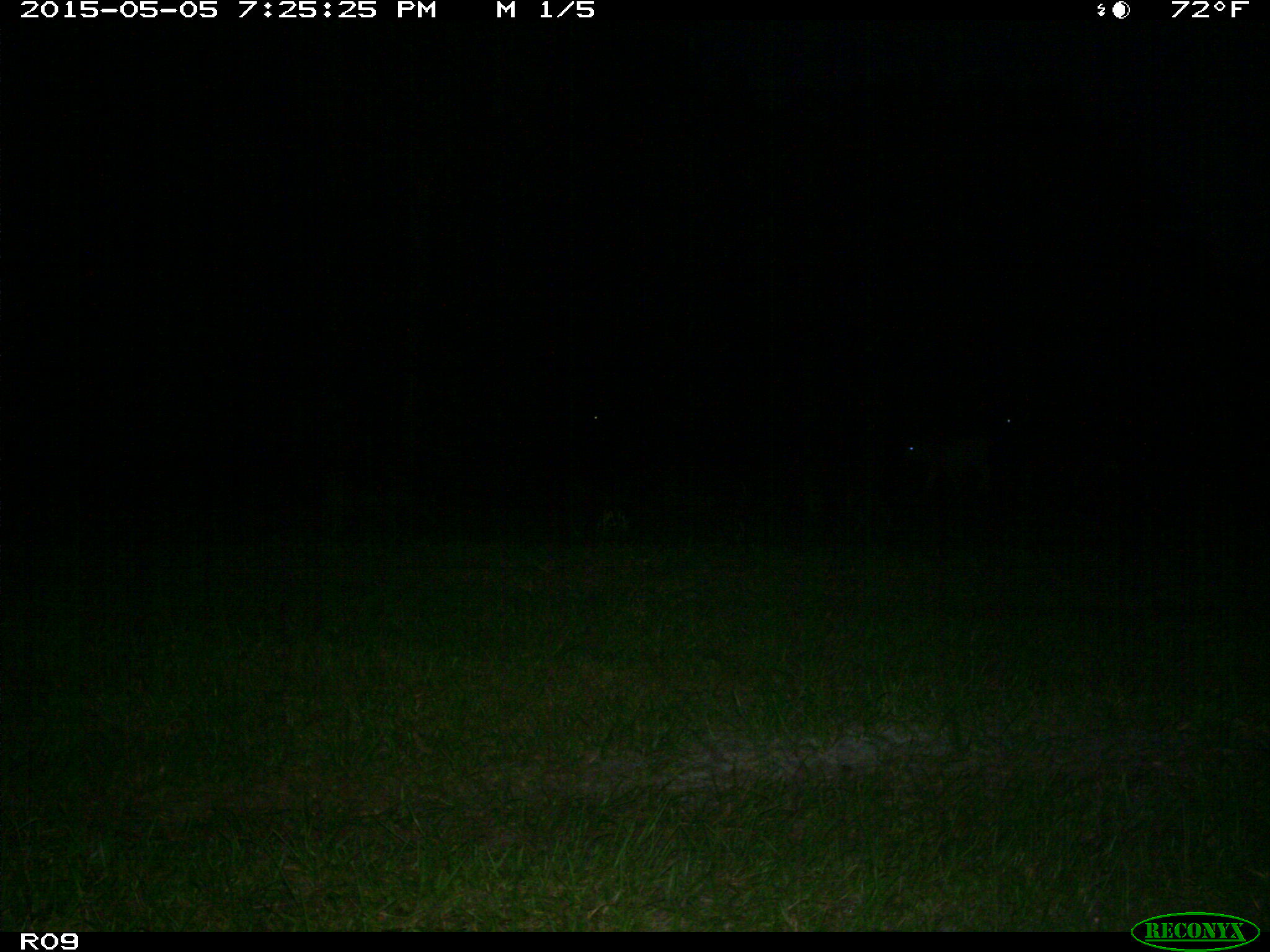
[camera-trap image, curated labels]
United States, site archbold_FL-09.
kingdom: Animalia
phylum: Chordata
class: Mammalia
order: Artiodactyla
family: Bovidae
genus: Bos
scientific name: Bos taurus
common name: domestic cow